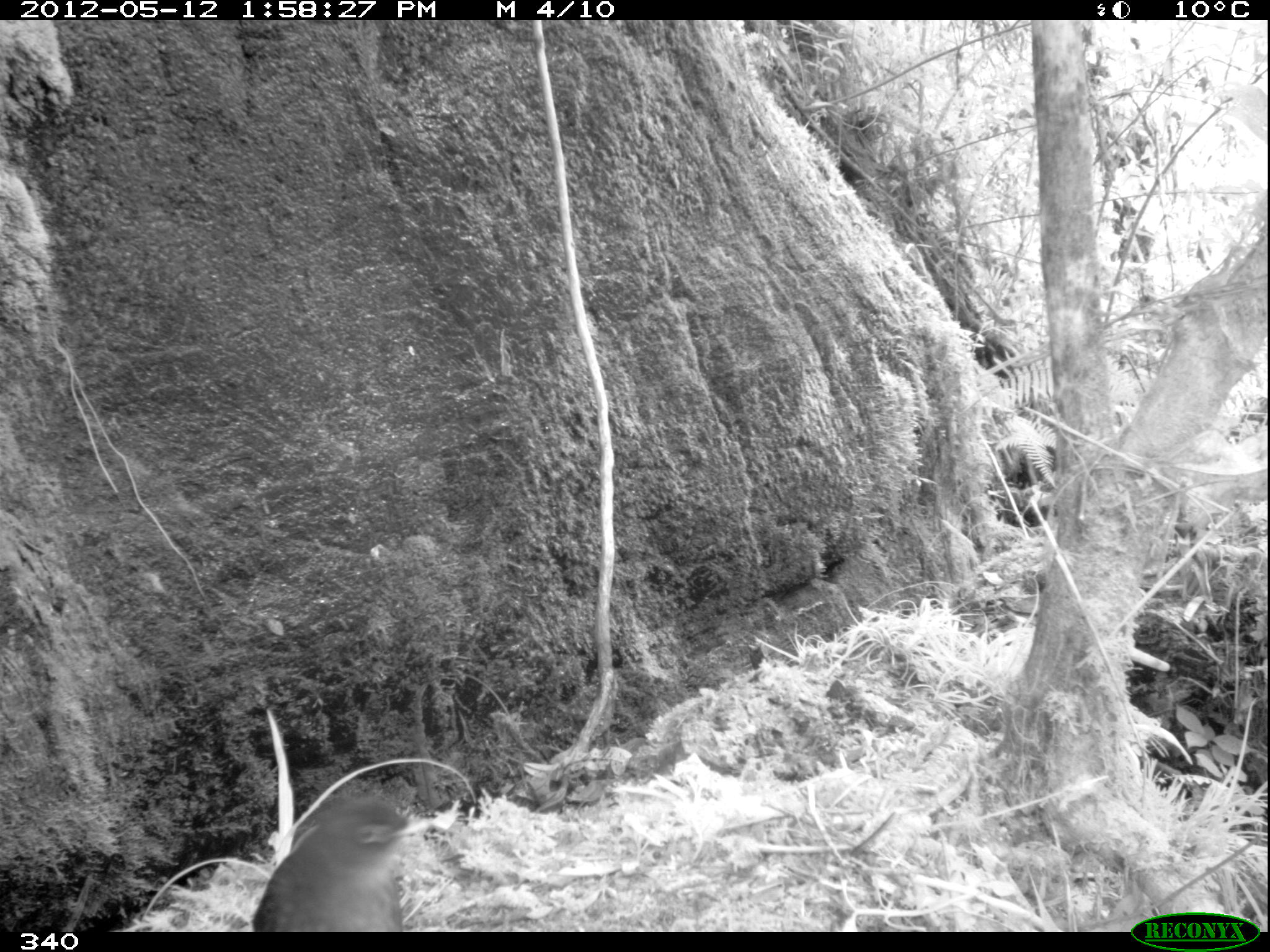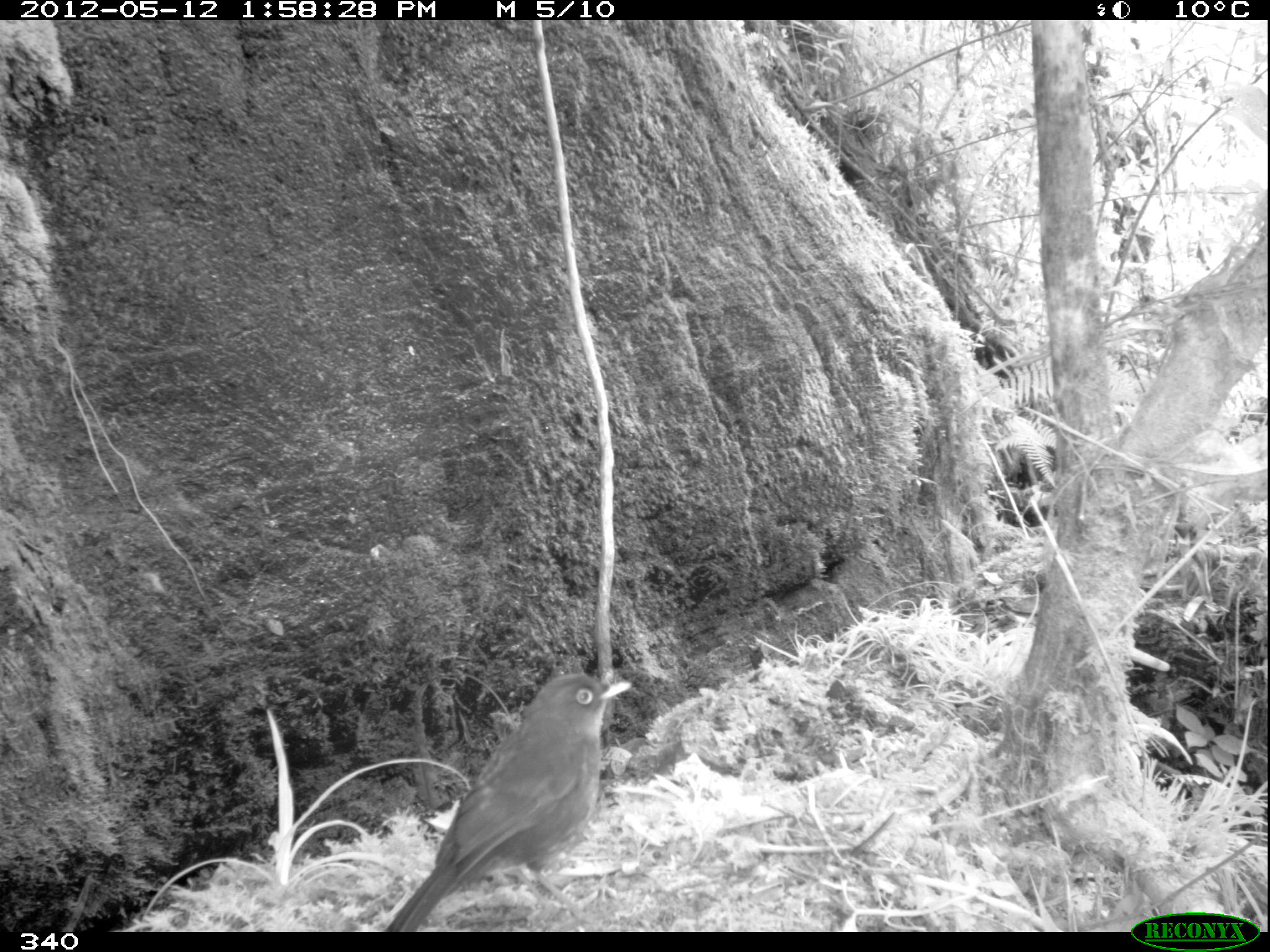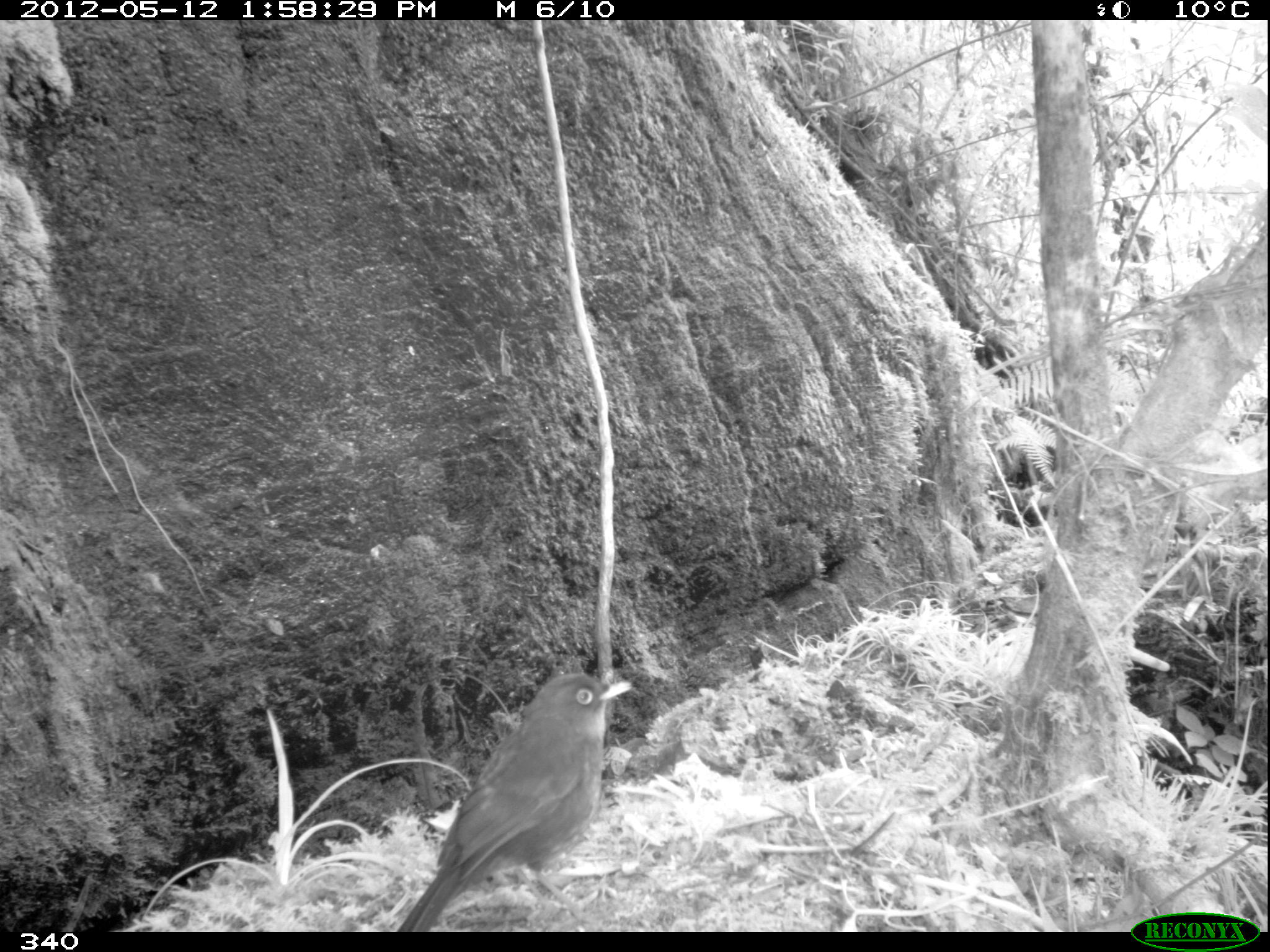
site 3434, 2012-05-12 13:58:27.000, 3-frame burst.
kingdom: Animalia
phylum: Chordata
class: Aves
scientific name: Aves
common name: bird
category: unknown bird